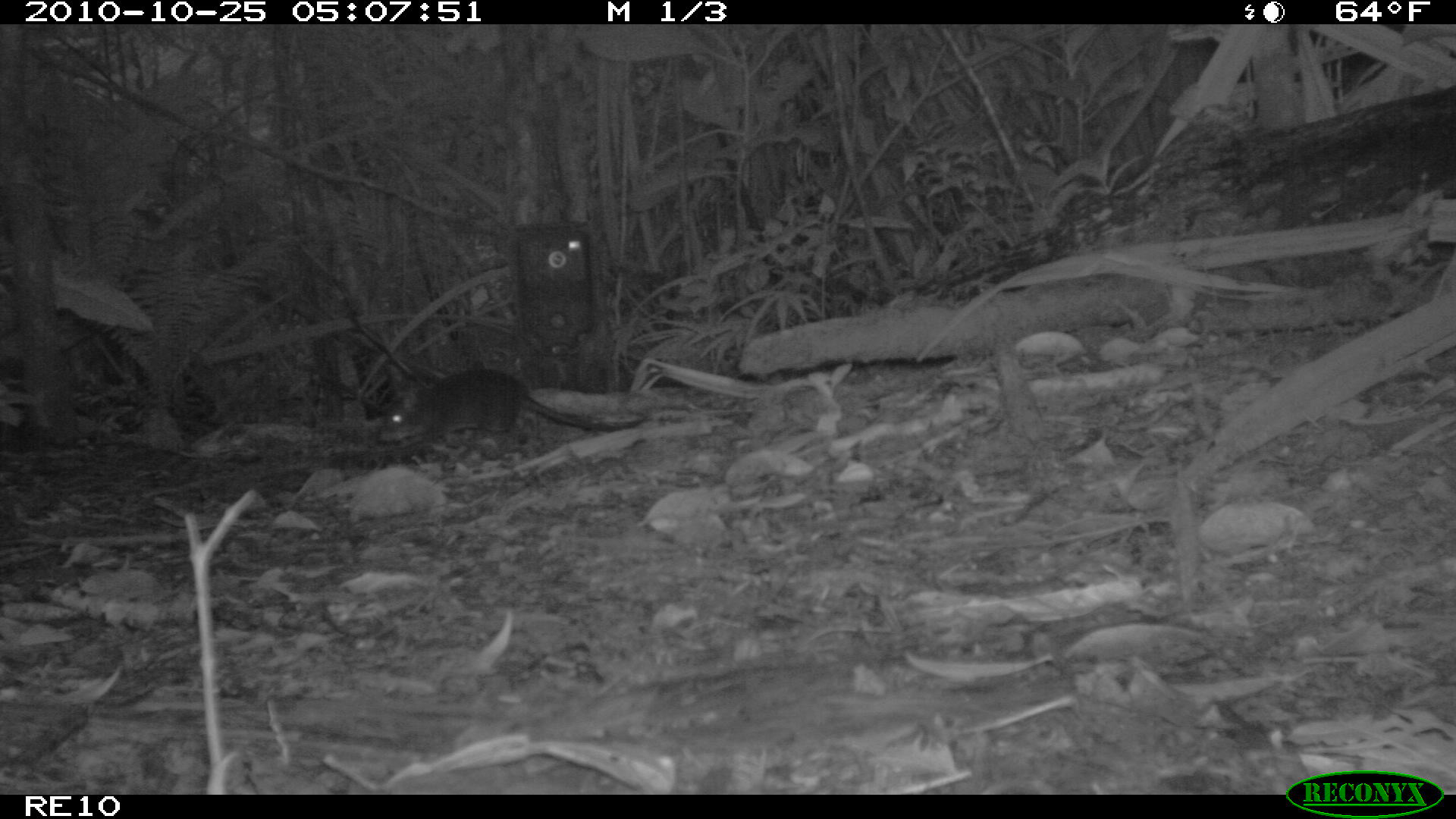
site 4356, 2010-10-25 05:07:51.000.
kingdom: Animalia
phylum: Chordata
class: Mammalia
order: Rodentia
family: Muridae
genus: Rattus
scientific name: Rattus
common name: rodent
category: unknown rat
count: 1